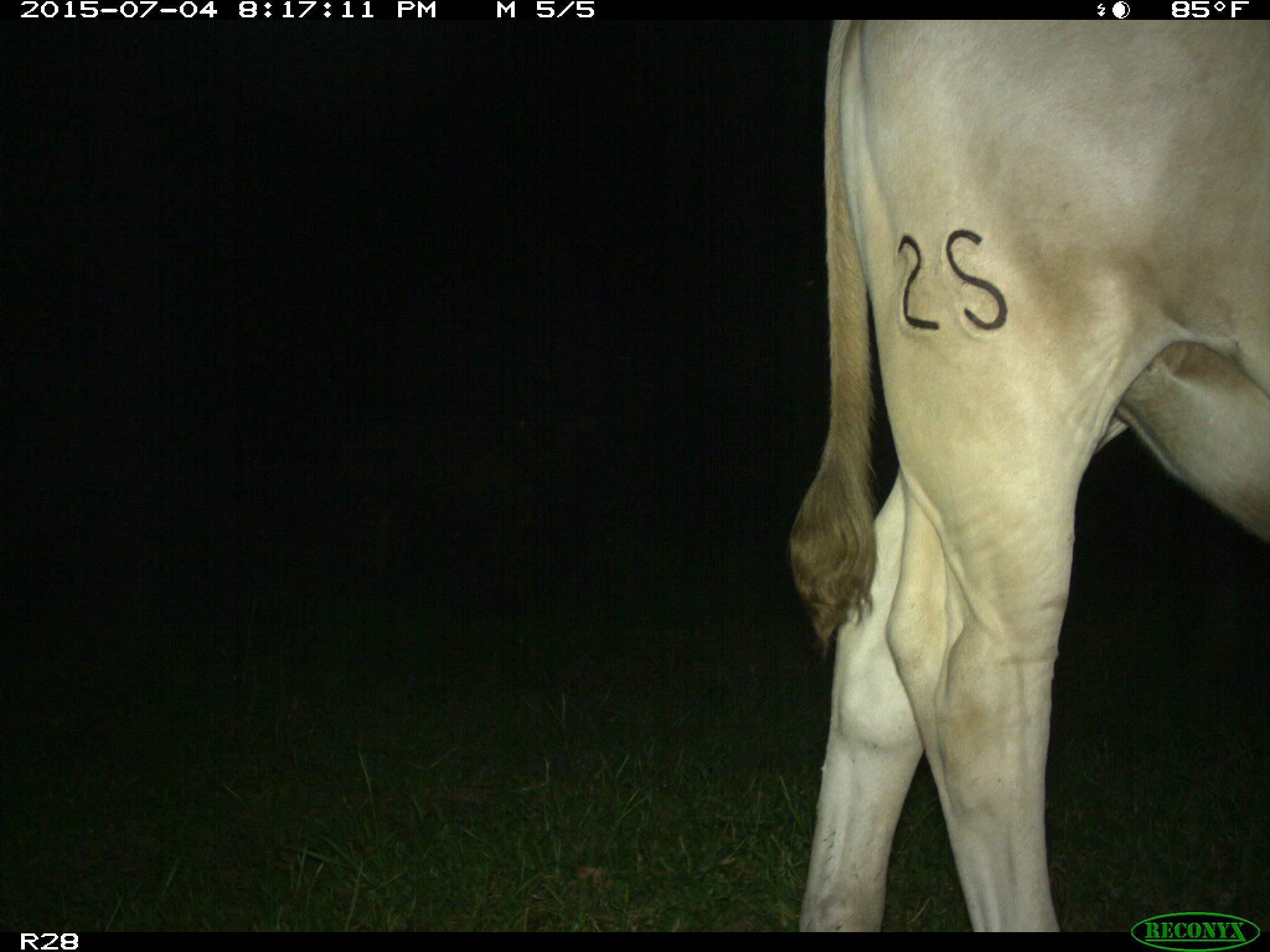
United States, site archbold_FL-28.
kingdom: Animalia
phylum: Chordata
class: Mammalia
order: Artiodactyla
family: Bovidae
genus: Bos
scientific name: Bos taurus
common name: domestic cow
Bos taurus (domestic cow).